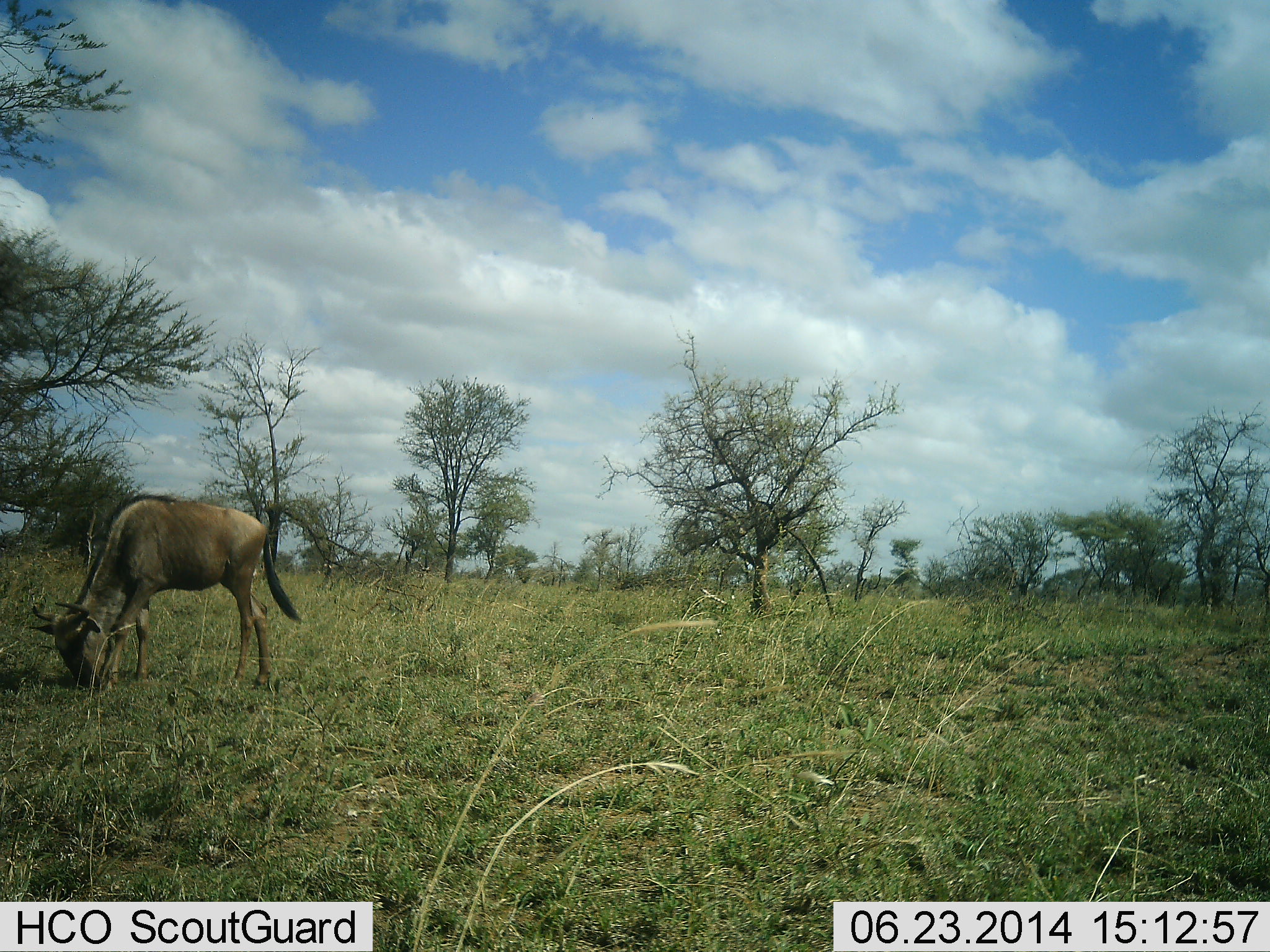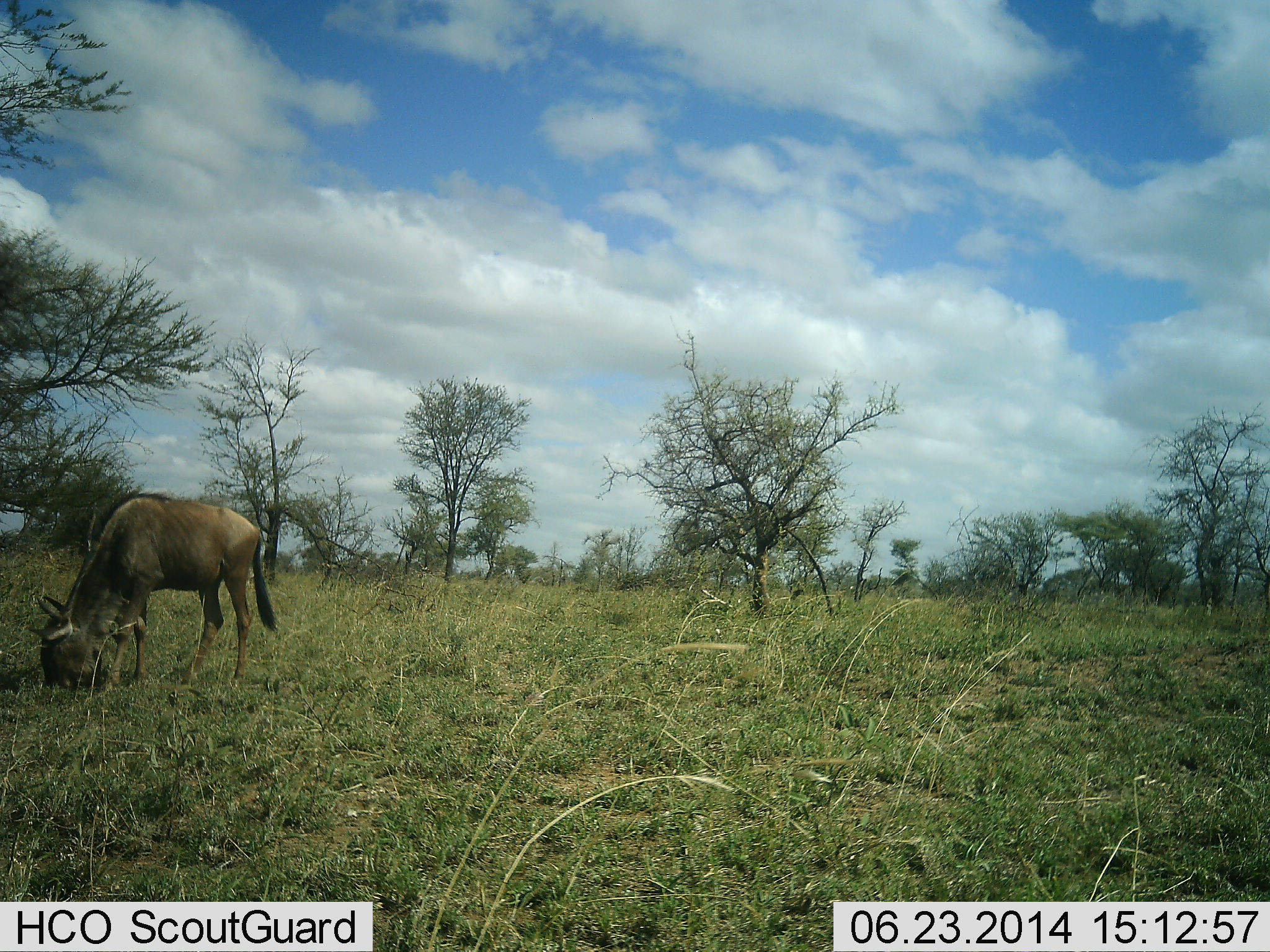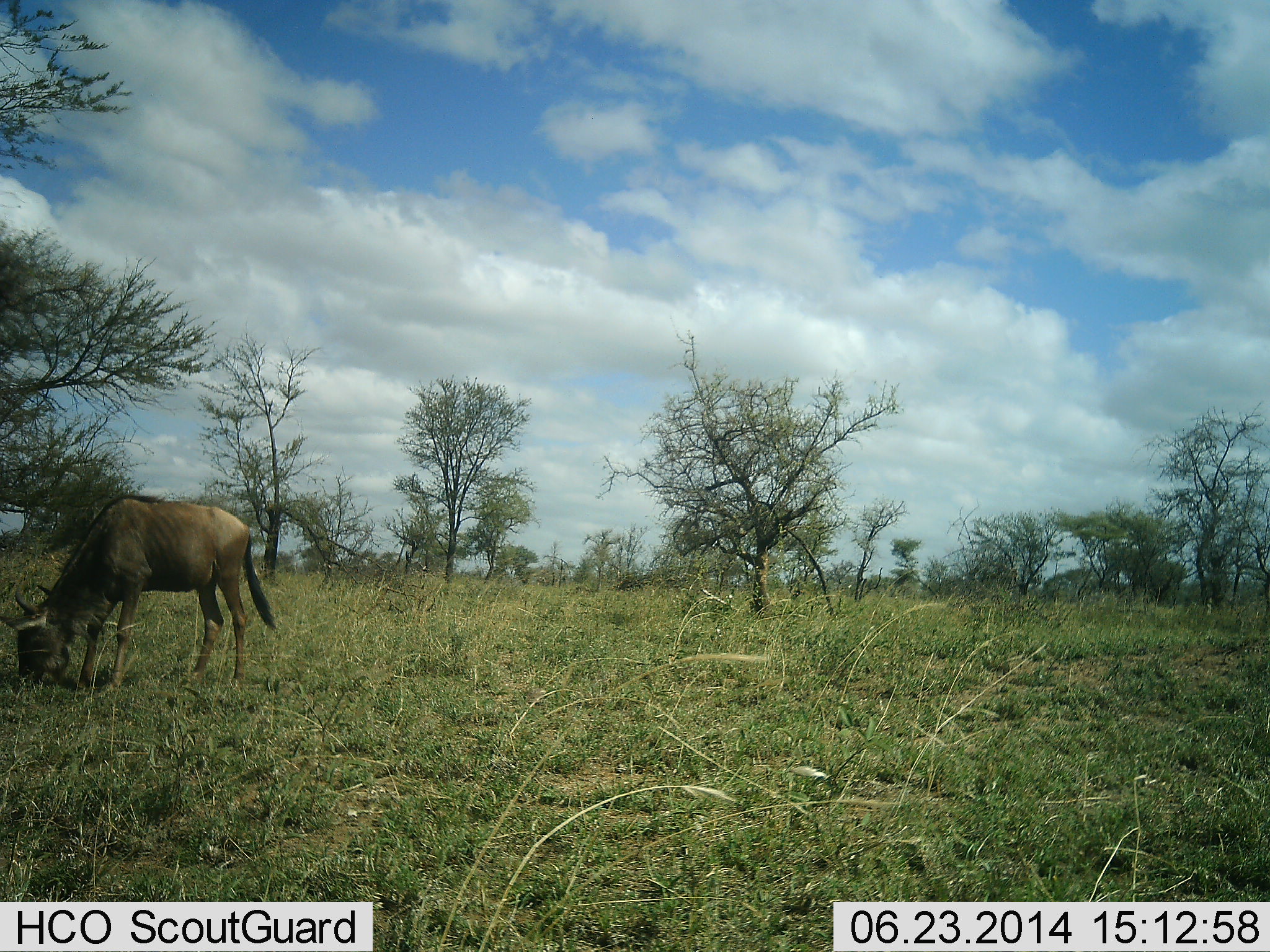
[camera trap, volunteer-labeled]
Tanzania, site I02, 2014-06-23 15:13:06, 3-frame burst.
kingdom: Animalia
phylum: Chordata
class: Mammalia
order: Artiodactyla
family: Bovidae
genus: Connochaetes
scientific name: Connochaetes taurinus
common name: blue wildebeest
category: wildebeest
Wildebeest (blue wildebeest) (Connochaetes taurinus), count 1. Behavior (volunteer vote fractions): standing 10%, resting 0%, moving 0%, interacting 0%. Young present (vote fraction): 20%. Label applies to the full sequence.